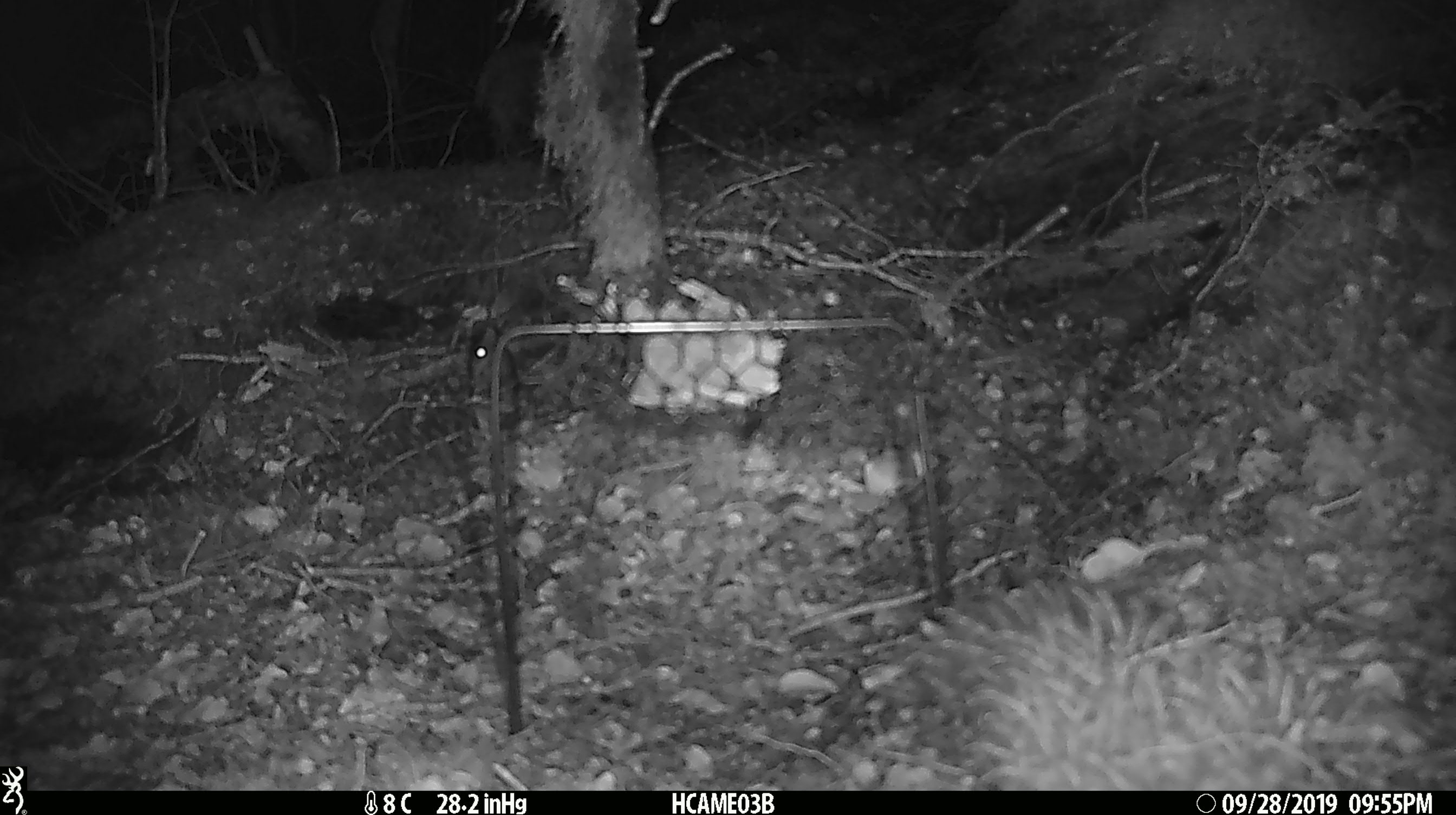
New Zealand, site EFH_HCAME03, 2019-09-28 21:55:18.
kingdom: Animalia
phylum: Chordata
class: Mammalia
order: Rodentia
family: Muridae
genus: Mus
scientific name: Mus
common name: mouse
Mouse (Mus).